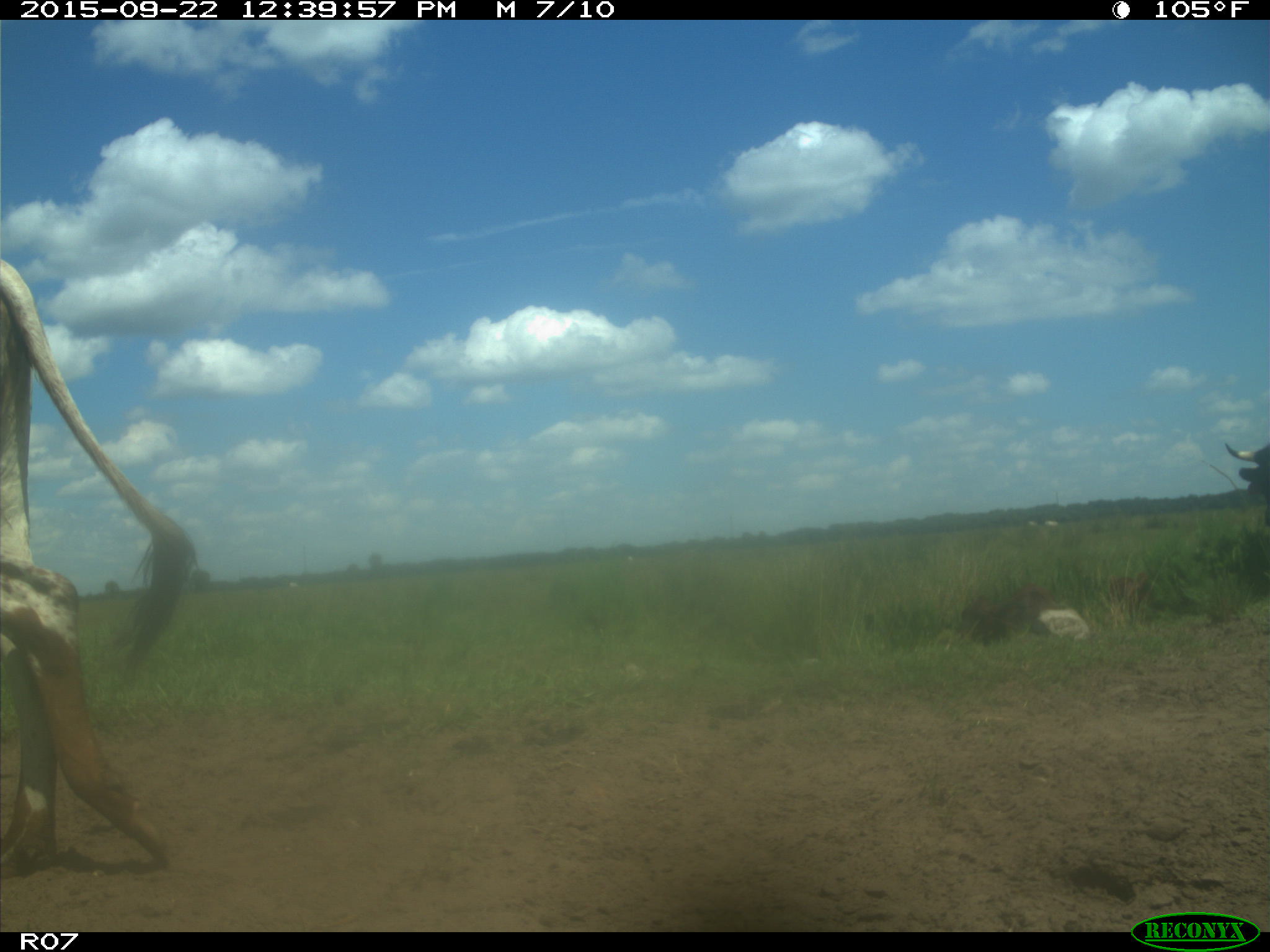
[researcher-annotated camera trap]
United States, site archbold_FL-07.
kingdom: Animalia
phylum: Chordata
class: Mammalia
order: Artiodactyla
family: Bovidae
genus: Bos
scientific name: Bos taurus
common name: domestic cow